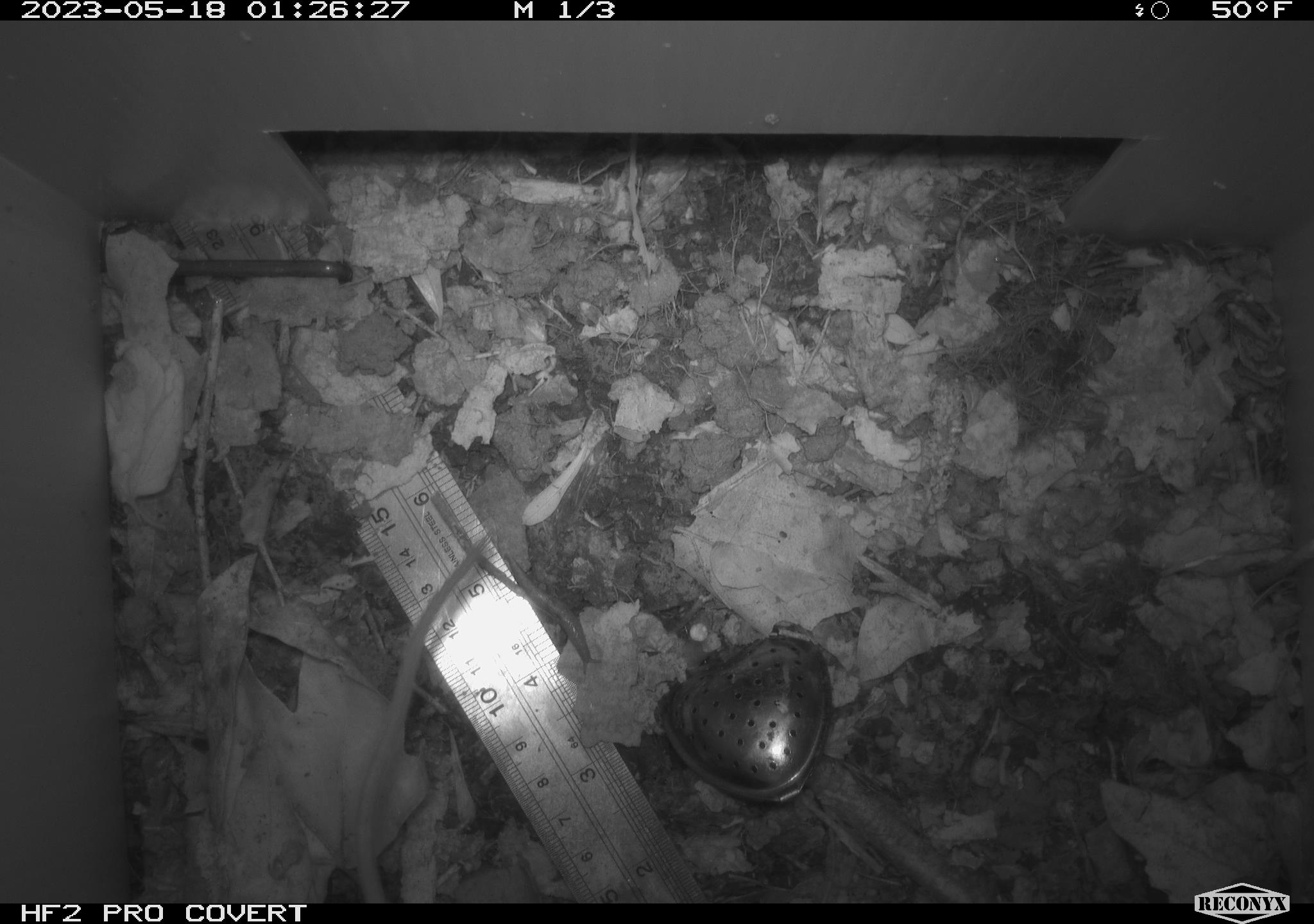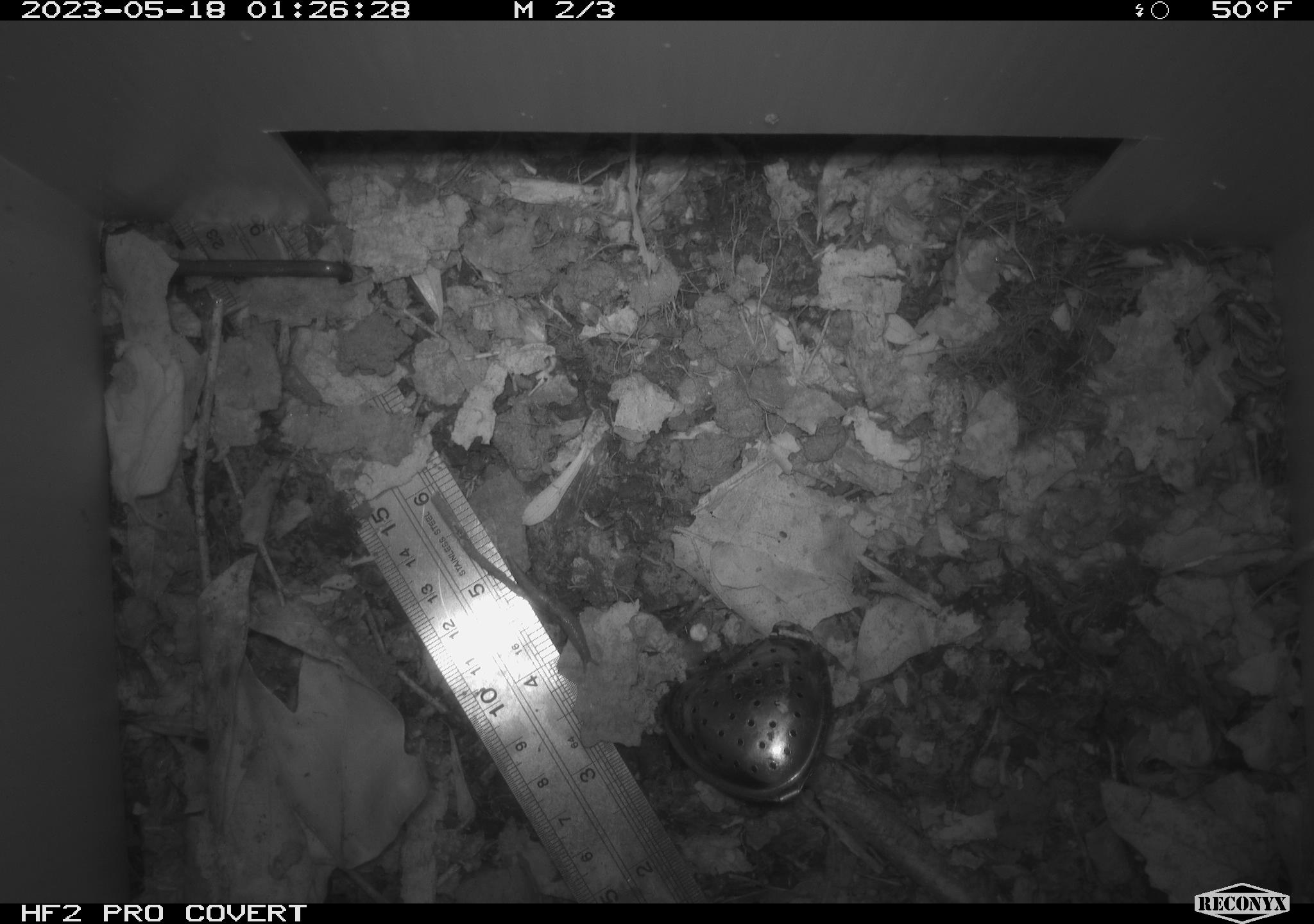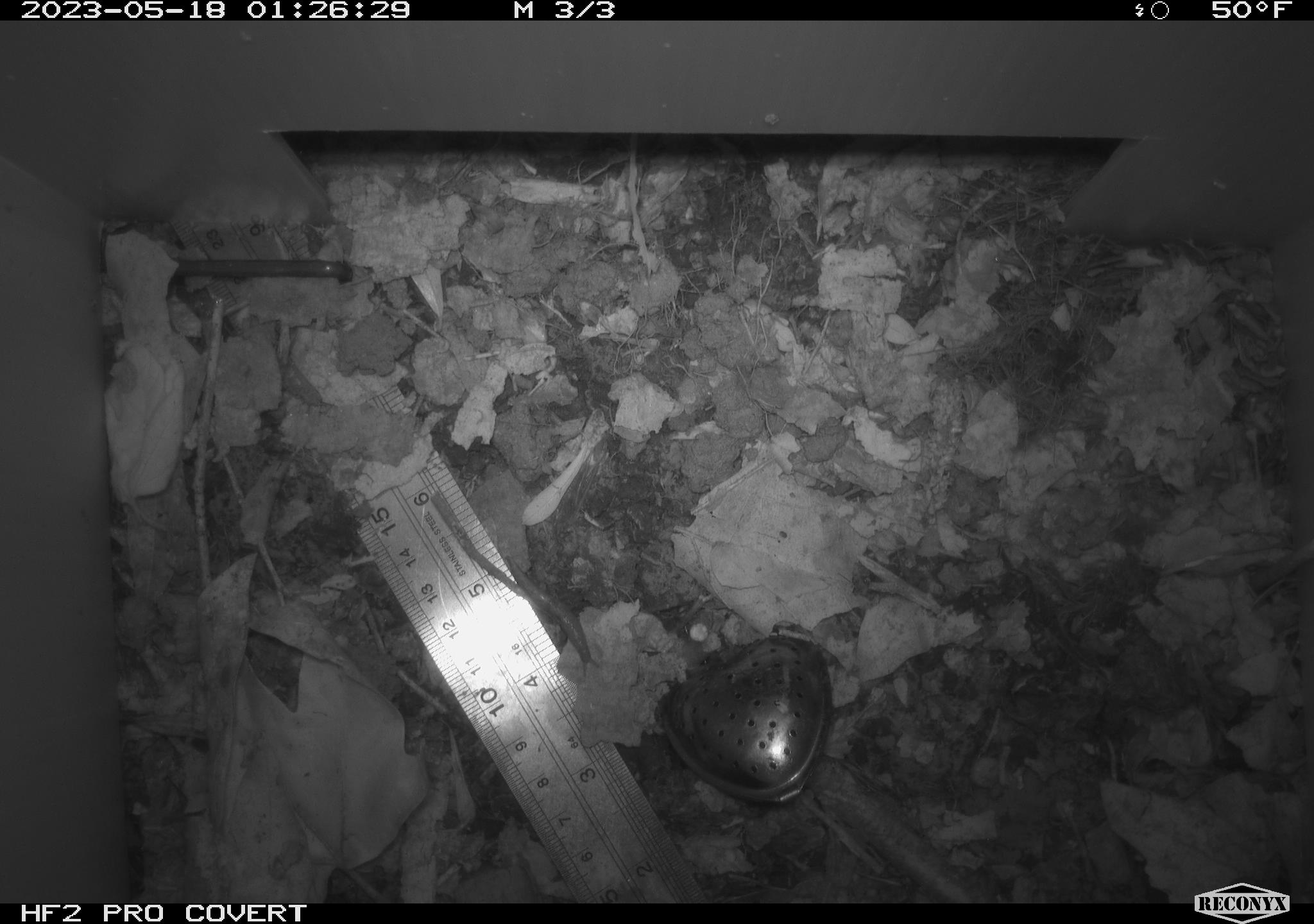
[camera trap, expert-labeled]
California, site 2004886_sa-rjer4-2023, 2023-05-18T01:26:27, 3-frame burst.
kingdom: Animalia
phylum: Chordata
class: Mammalia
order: Rodentia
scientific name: Rodentia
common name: mouse species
Mouse species (Rodentia).